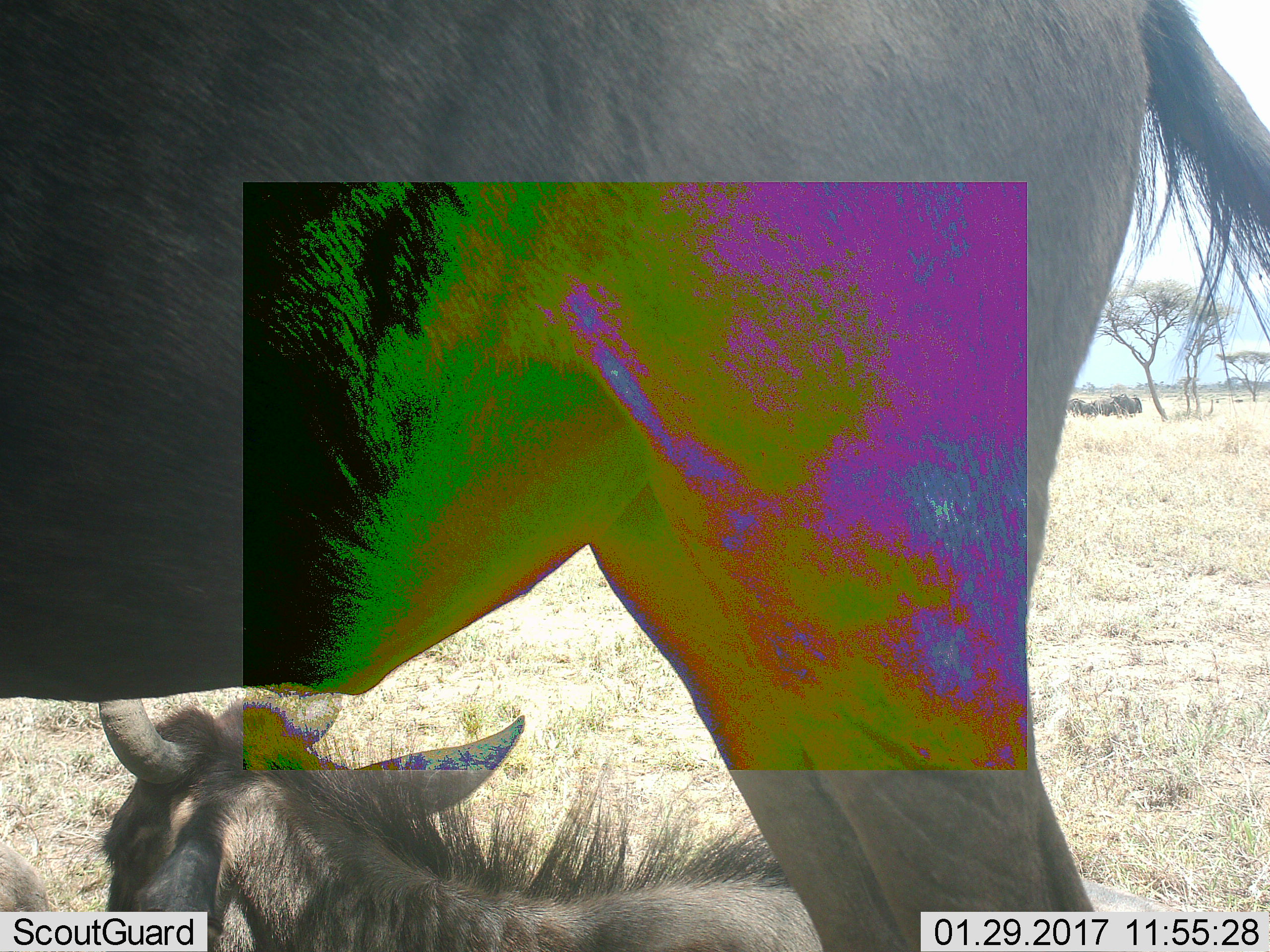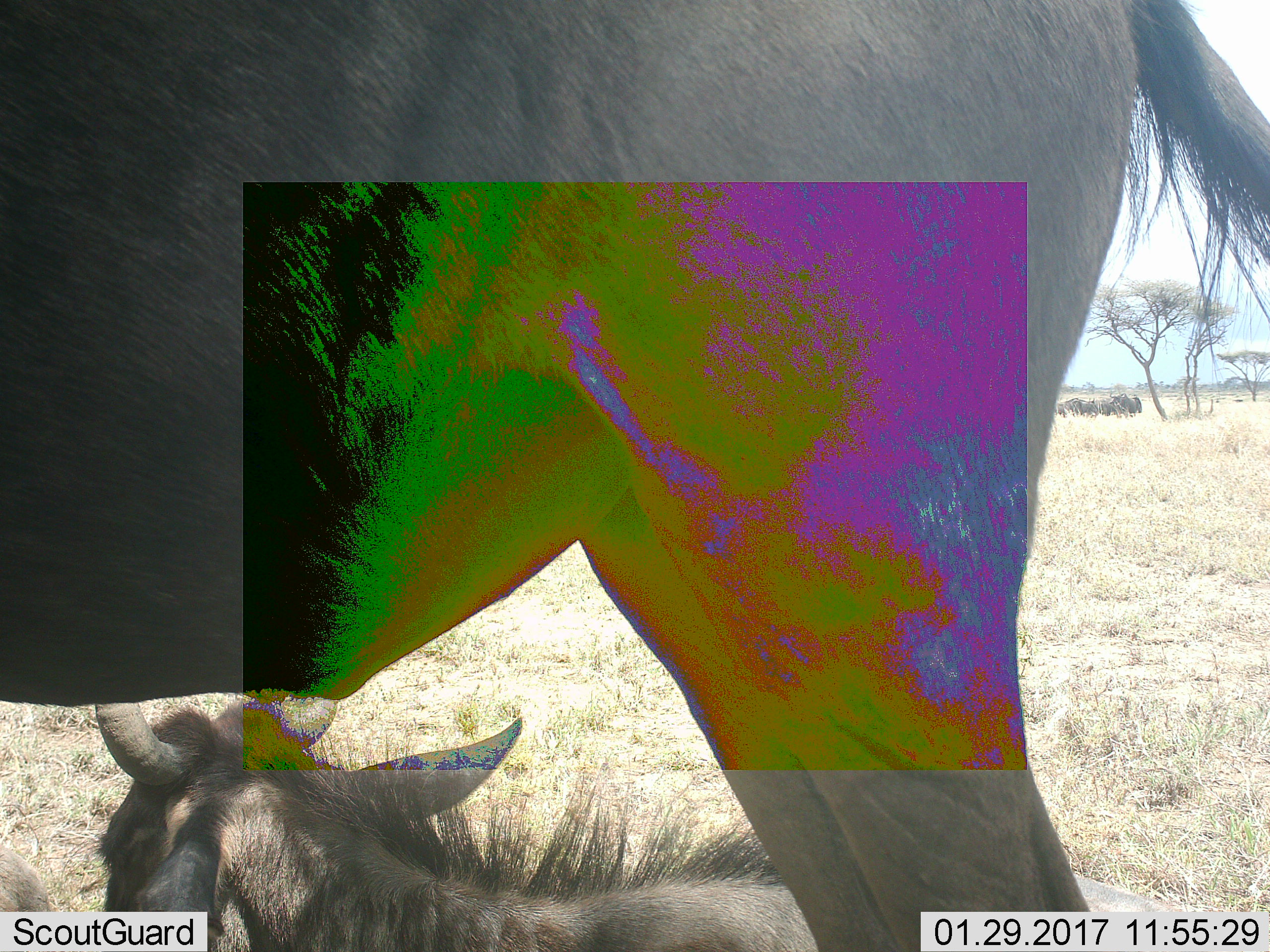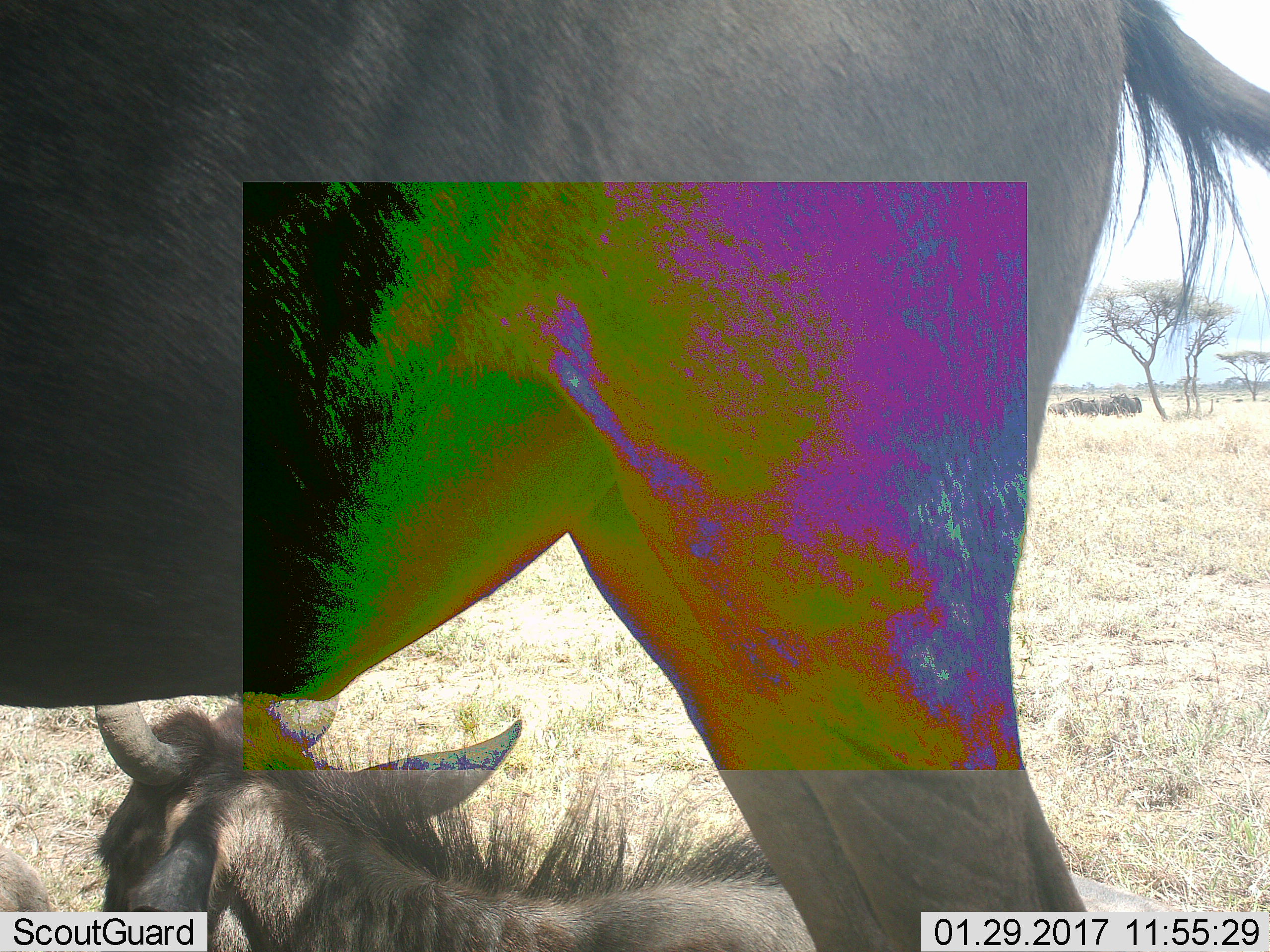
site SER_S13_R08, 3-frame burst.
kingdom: Animalia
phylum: Chordata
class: Mammalia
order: Artiodactyla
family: Bovidae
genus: Connochaetes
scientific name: Connochaetes taurinus taurinus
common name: blue wildebeest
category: wildebeestblue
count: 6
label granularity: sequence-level